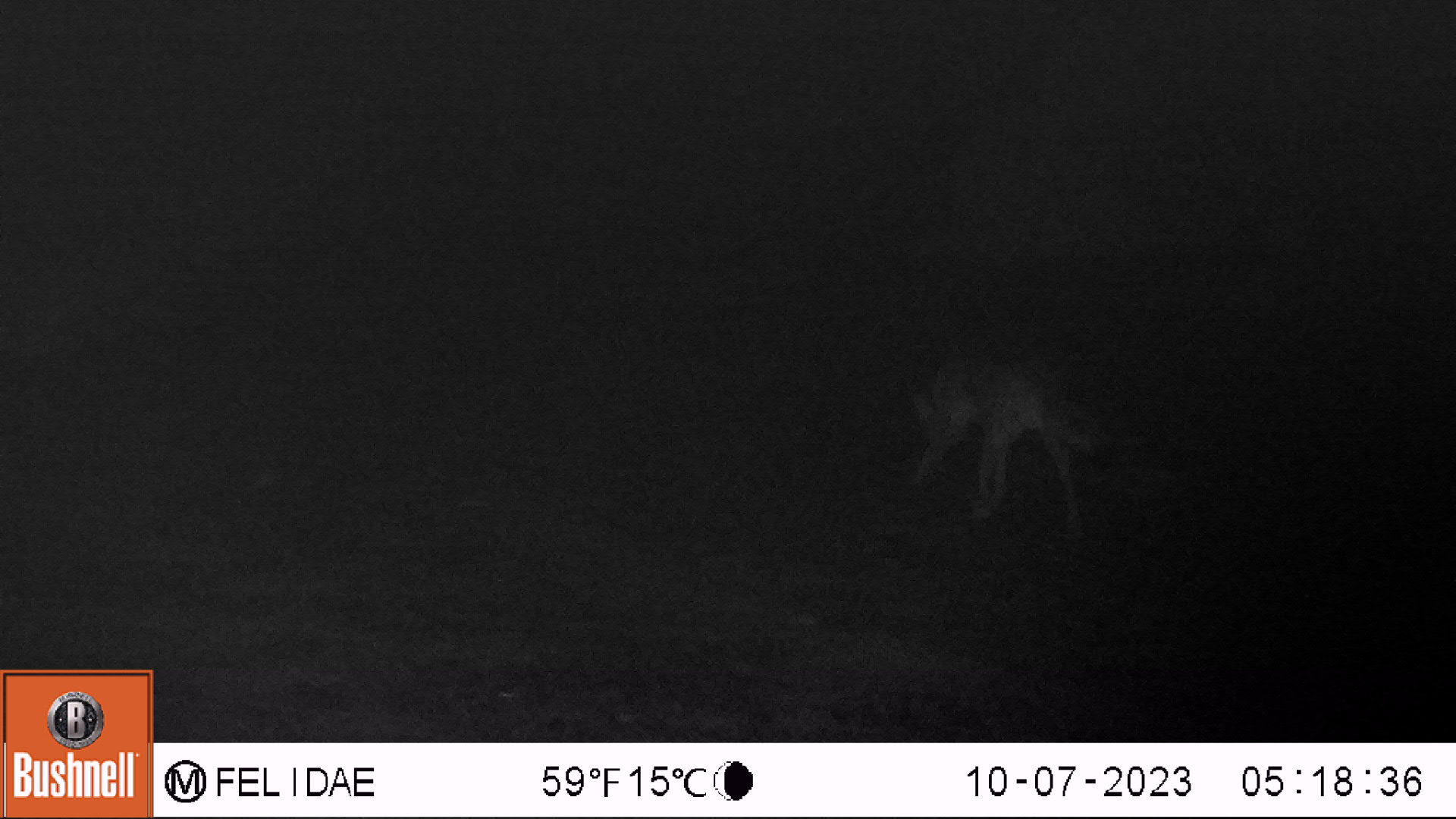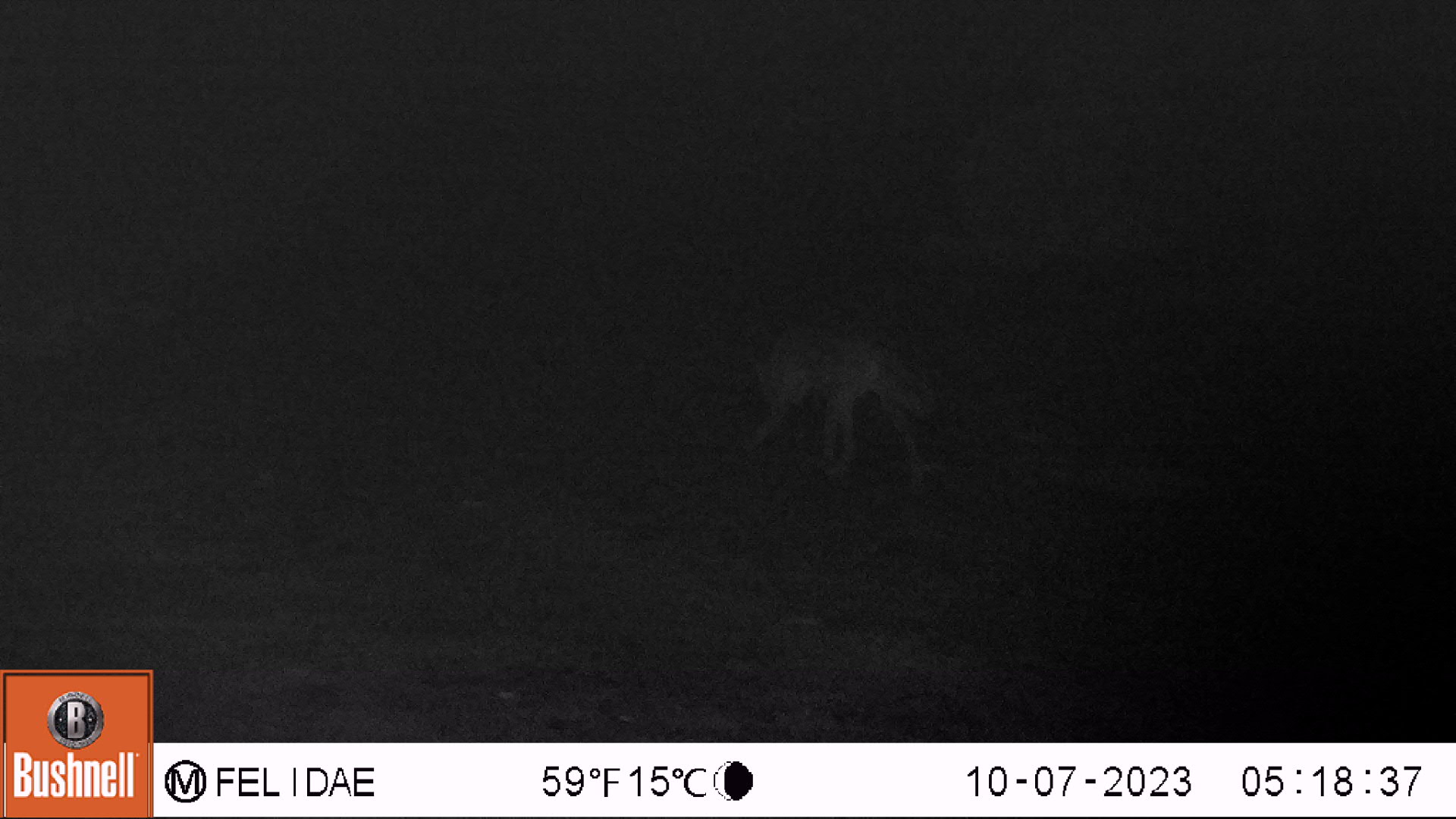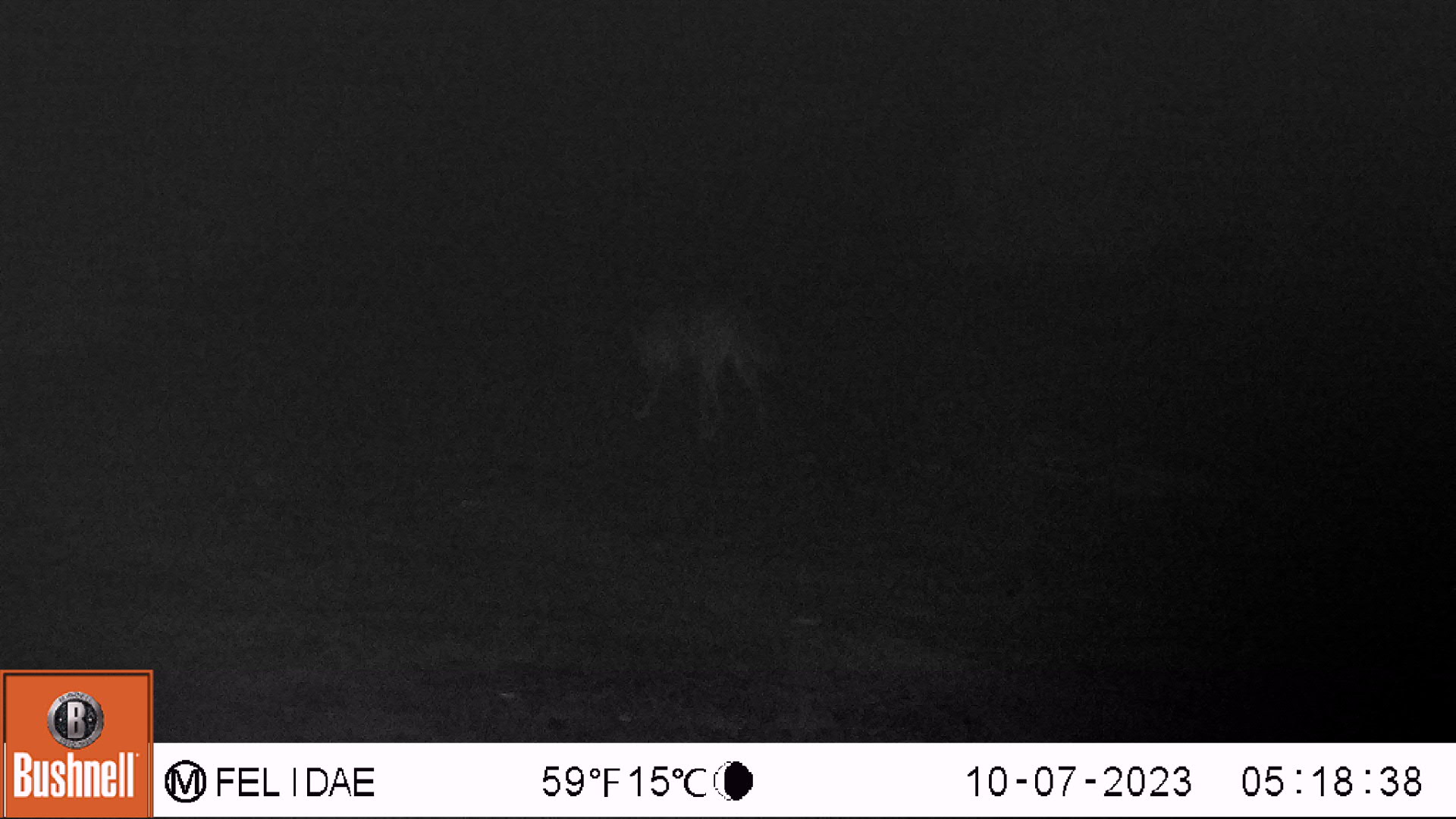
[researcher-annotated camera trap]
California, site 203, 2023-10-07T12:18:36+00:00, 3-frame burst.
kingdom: Animalia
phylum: Chordata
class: Mammalia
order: Carnivora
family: Canidae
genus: Canis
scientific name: Canis latrans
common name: coyote